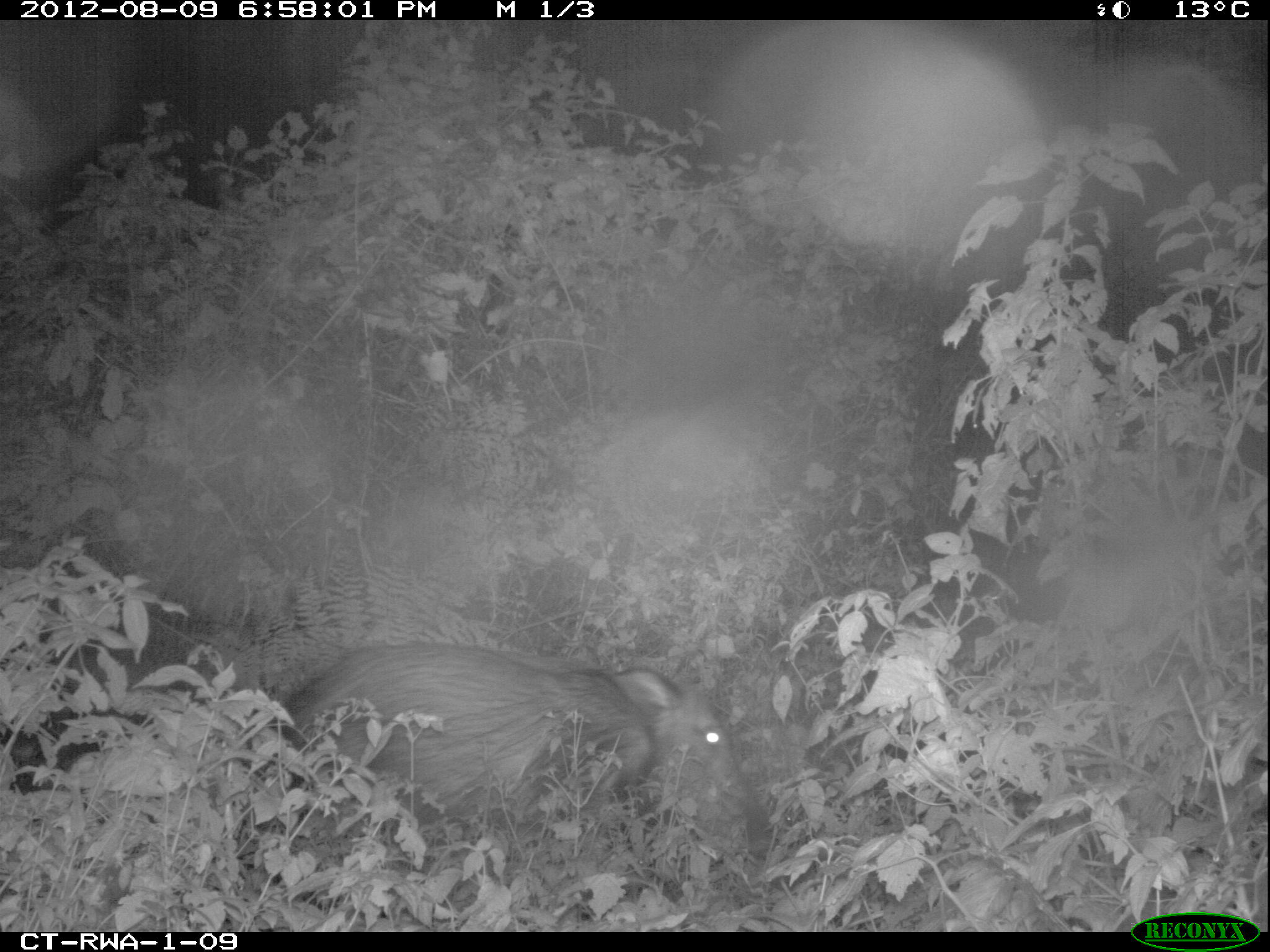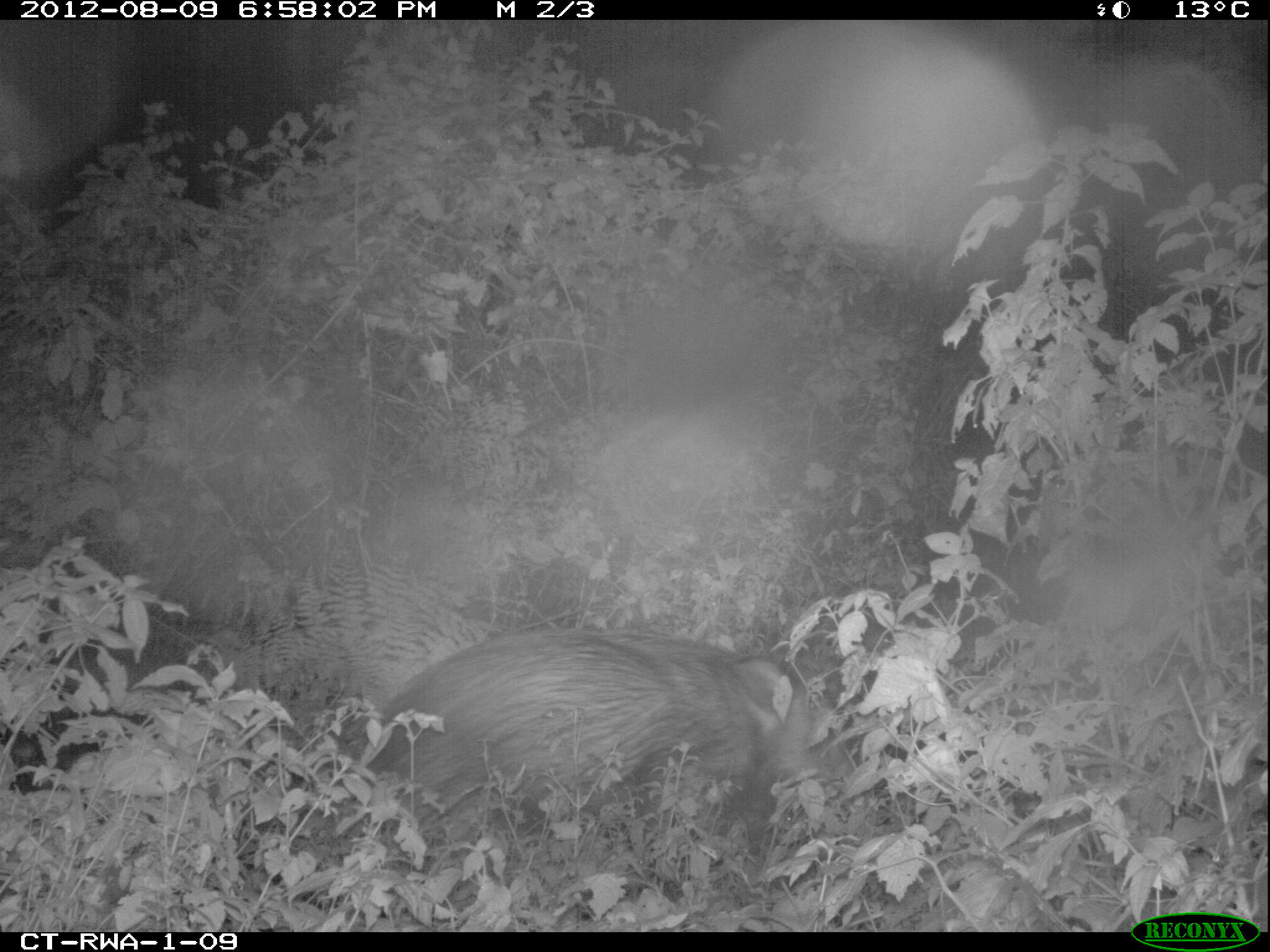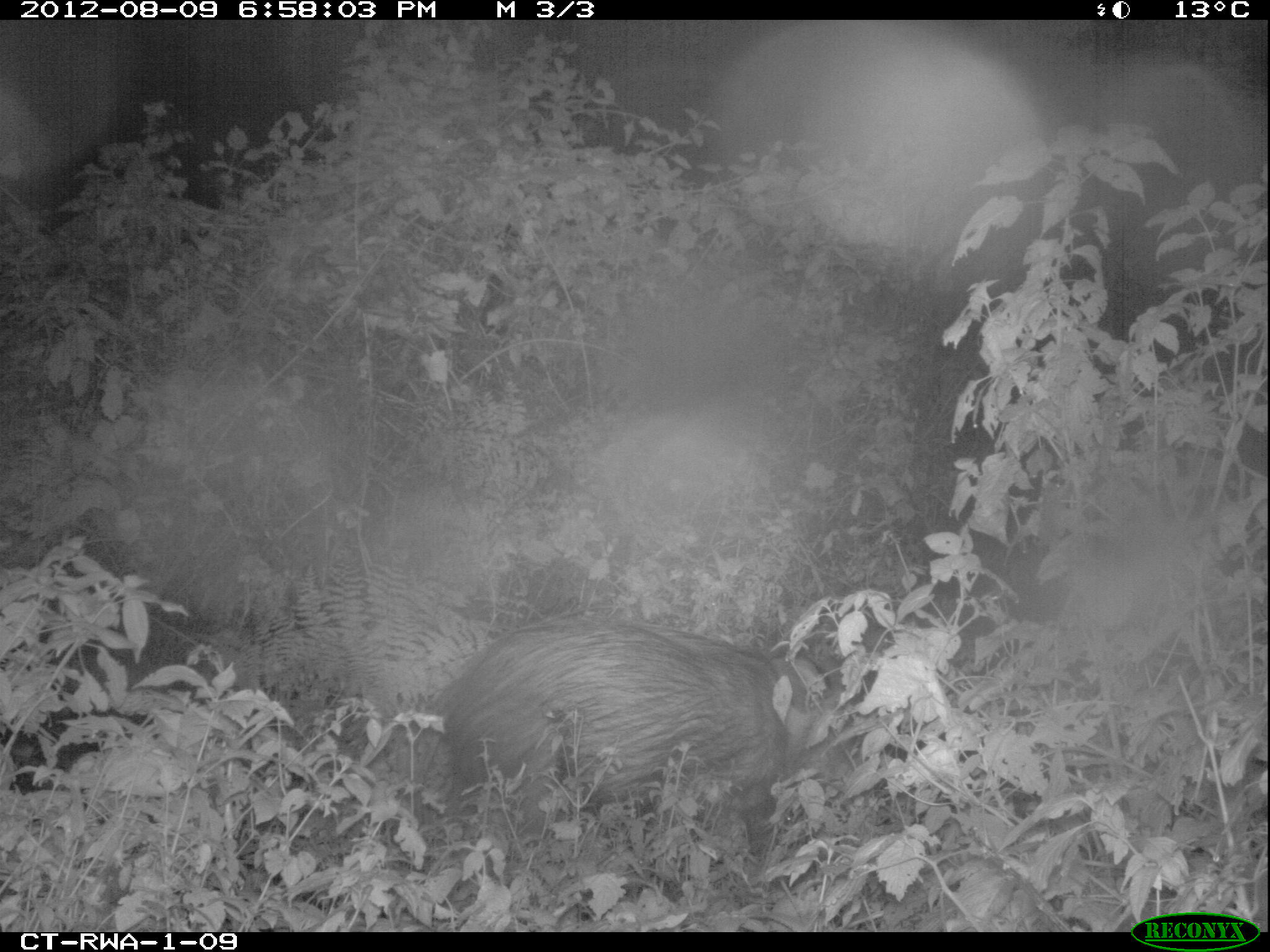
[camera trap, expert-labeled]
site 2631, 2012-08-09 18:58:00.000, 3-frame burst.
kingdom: Animalia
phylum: Chordata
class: Mammalia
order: Artiodactyla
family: Suidae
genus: Potamochoerus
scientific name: Potamochoerus larvatus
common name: bushpig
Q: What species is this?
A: Potamochoerus larvatus (bushpig).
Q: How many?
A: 4.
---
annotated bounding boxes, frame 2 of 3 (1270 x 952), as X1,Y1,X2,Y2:
potamochoerus larvatus: 358,621,801,856